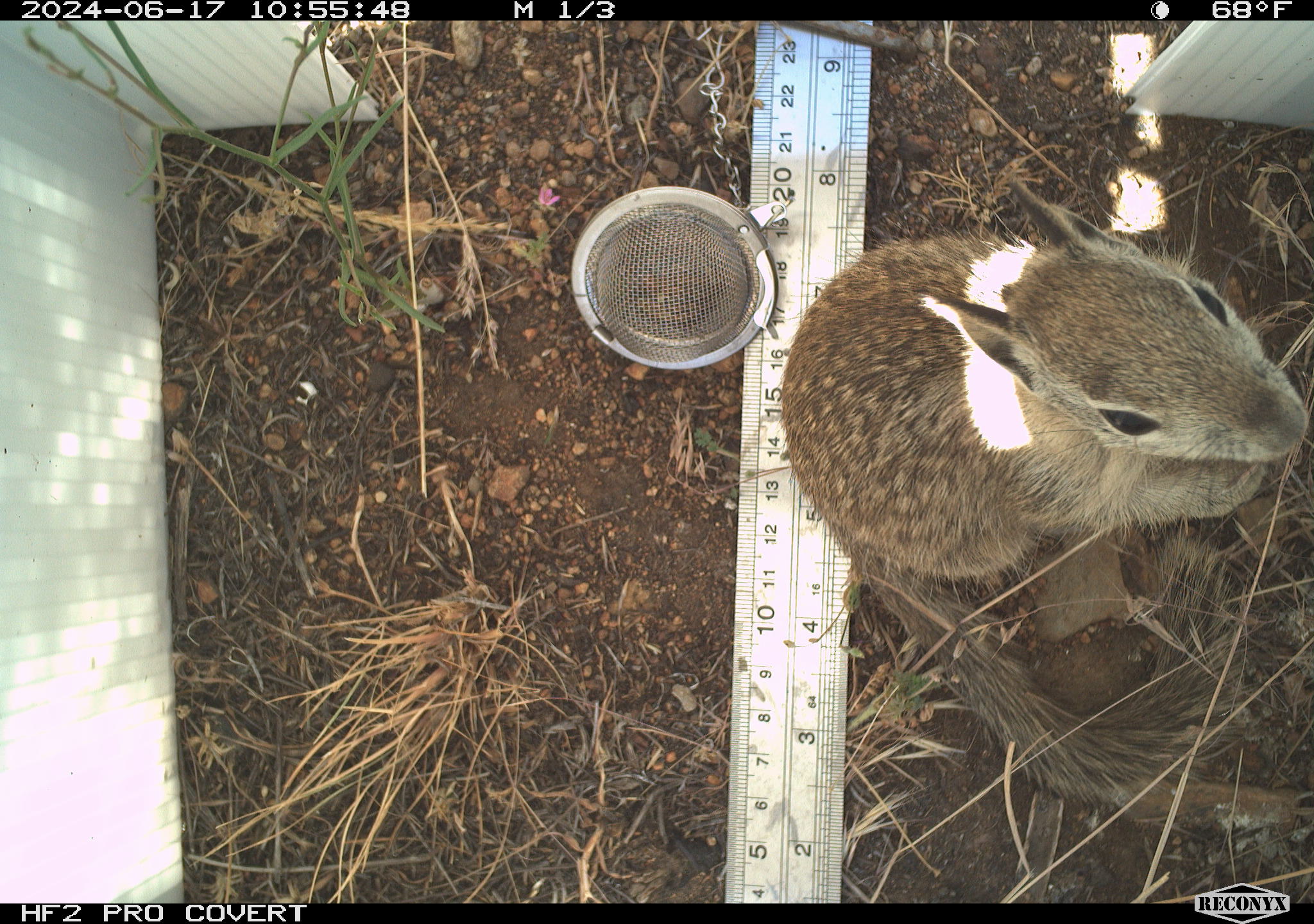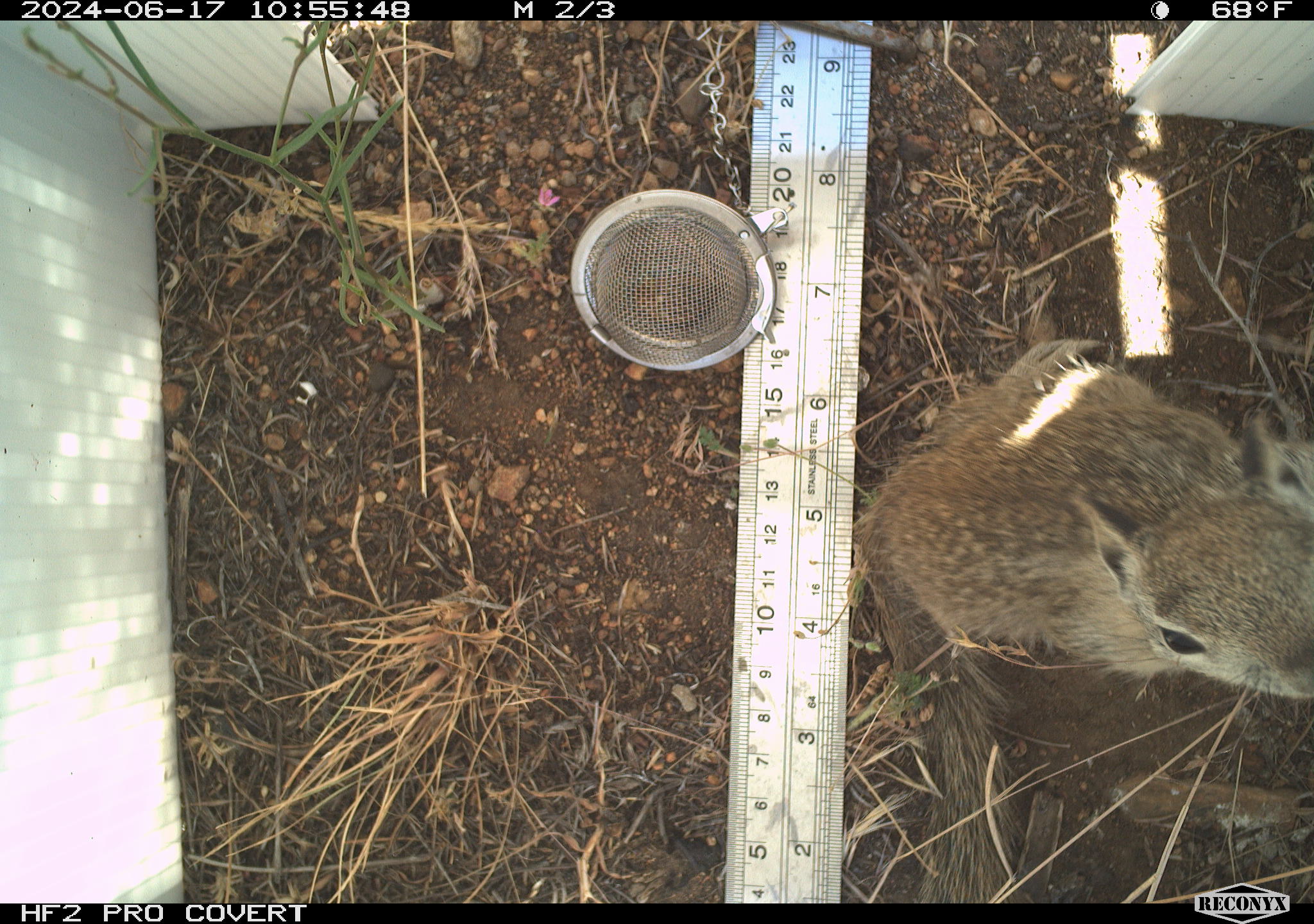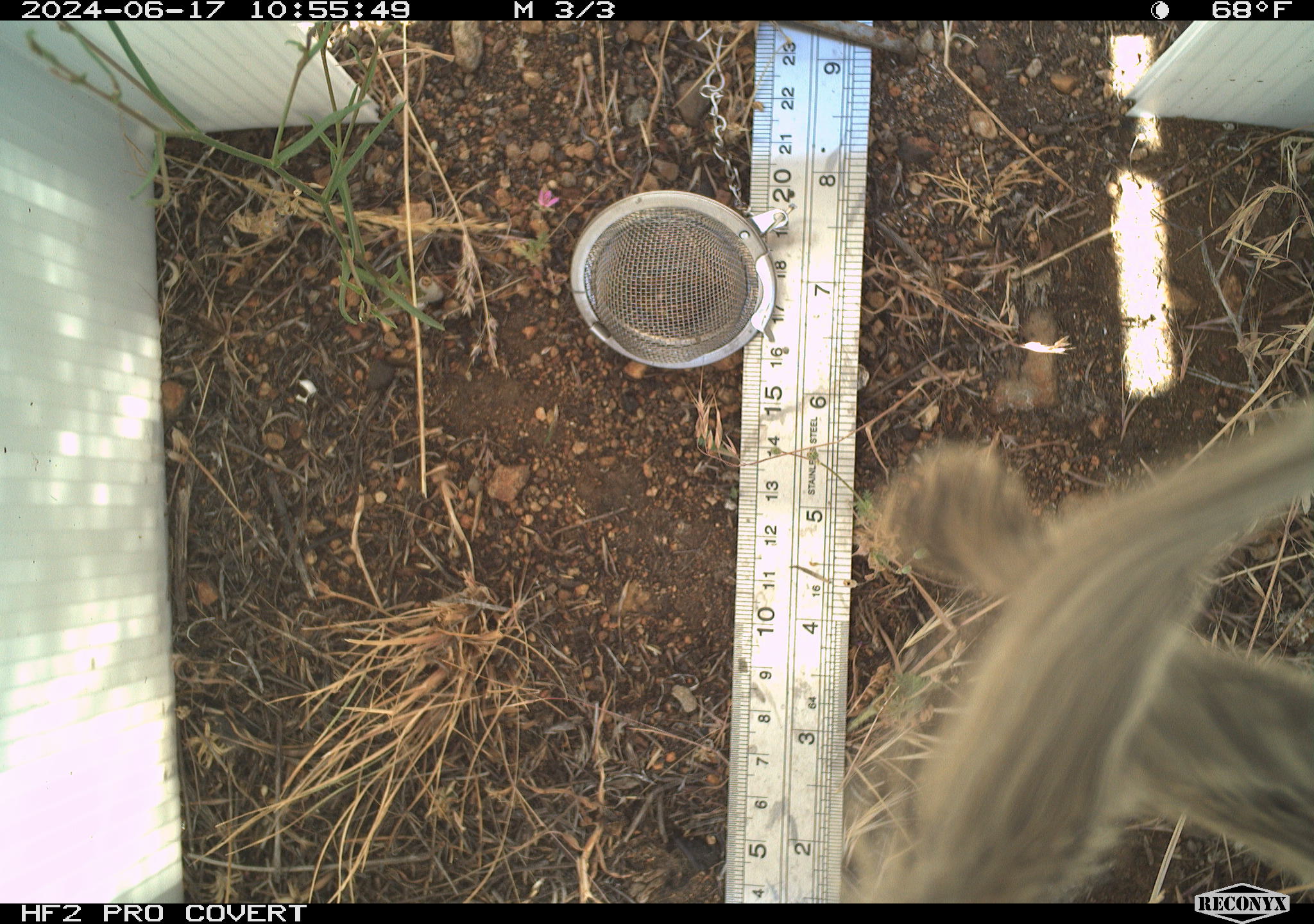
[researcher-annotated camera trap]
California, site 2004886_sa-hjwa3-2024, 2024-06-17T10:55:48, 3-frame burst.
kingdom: Animalia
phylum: Chordata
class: Mammalia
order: Rodentia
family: Sciuridae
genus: Otospermophilus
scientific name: Otospermophilus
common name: north american rock squirrels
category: otospermophilus species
Otospermophilus species (north american rock squirrels) (Otospermophilus).